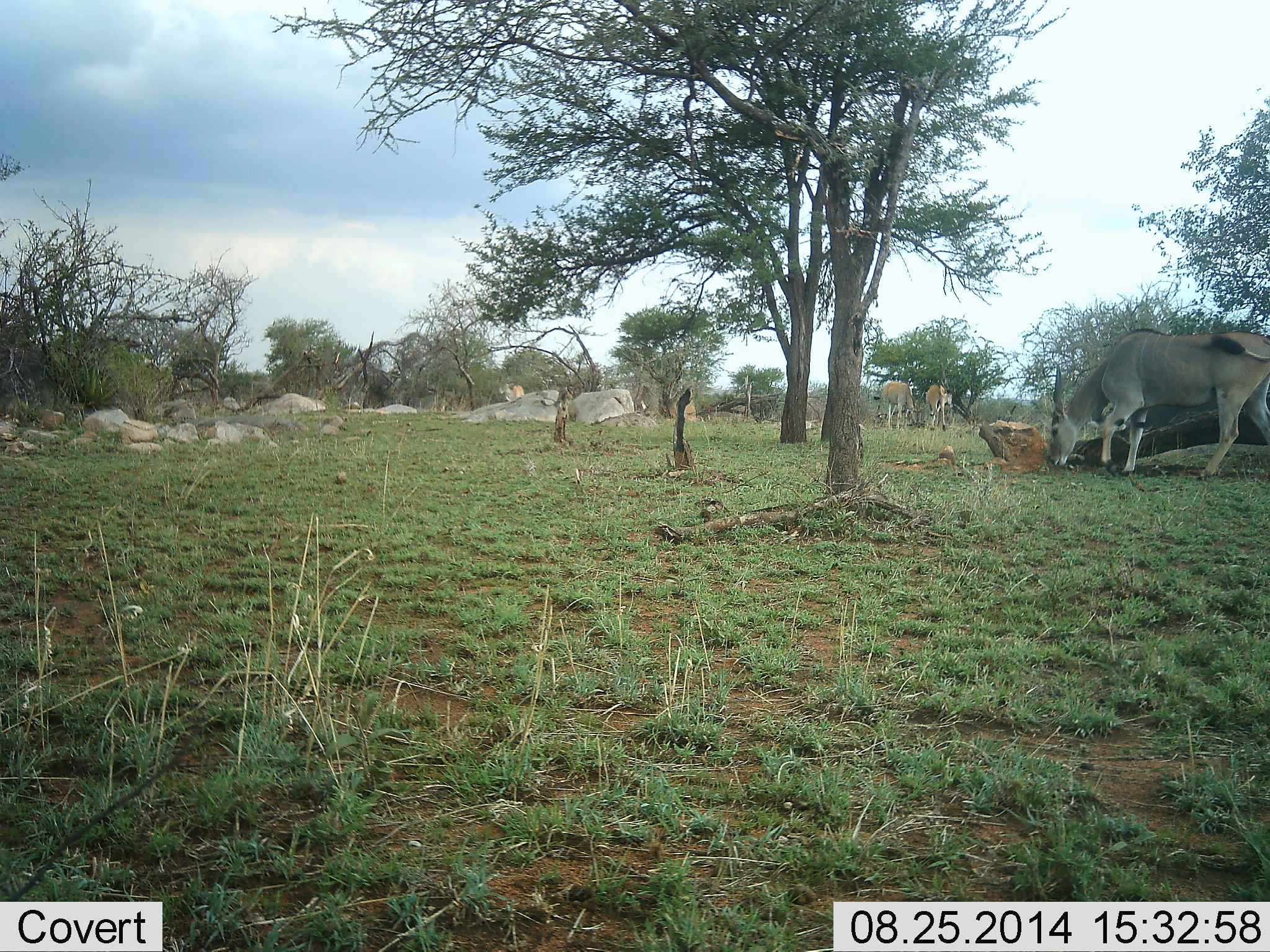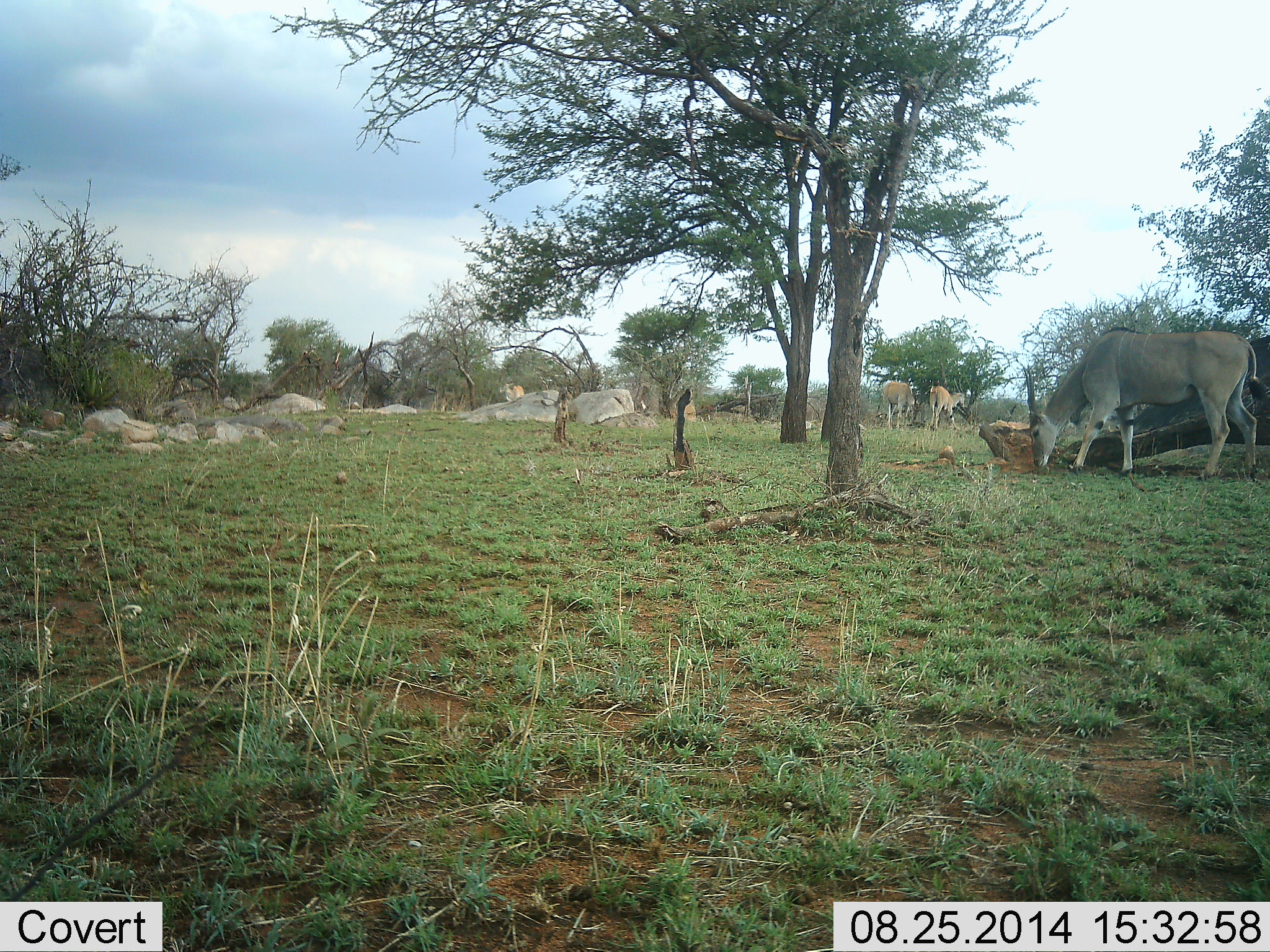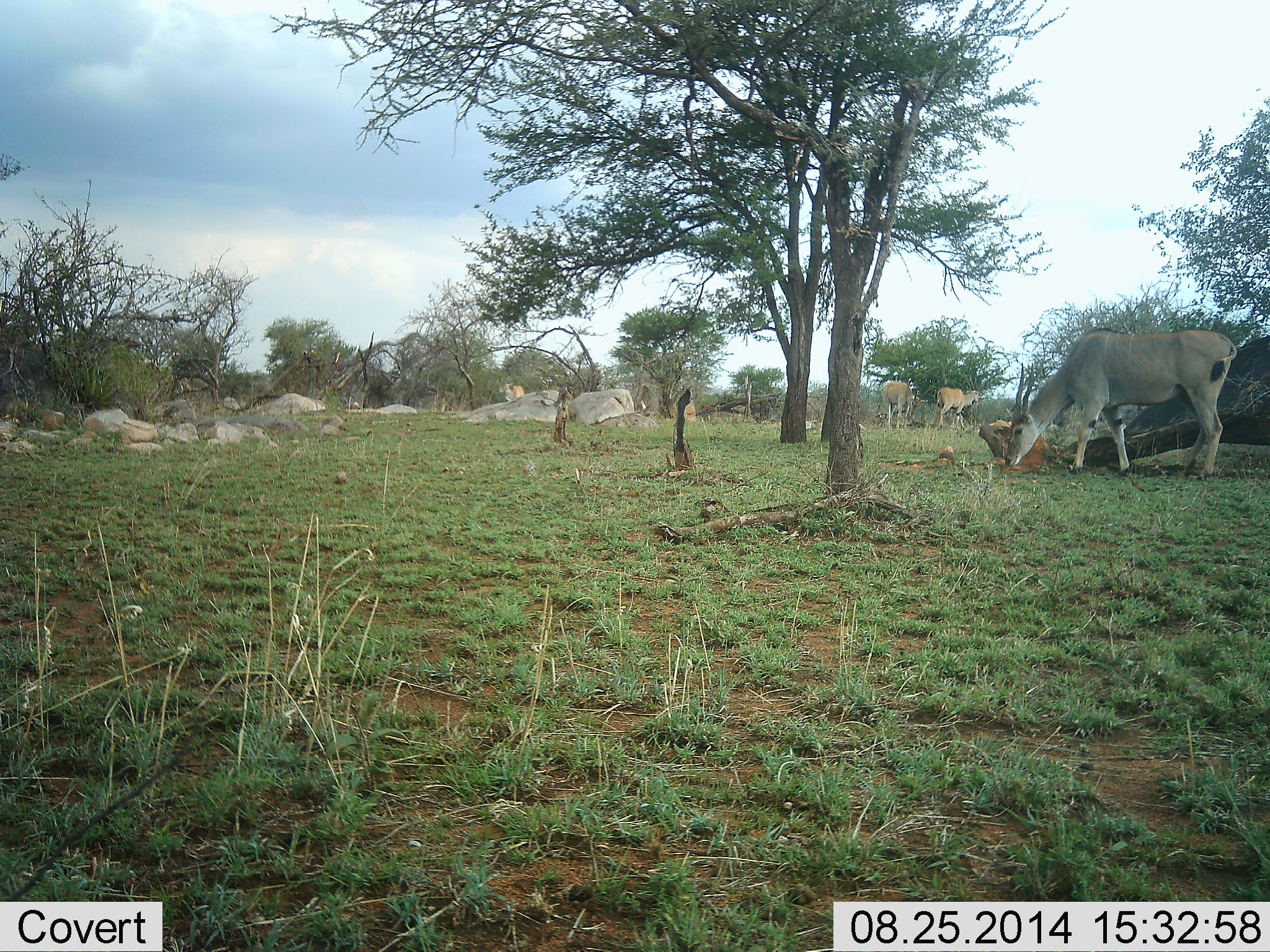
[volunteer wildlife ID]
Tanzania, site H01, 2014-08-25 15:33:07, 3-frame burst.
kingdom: Animalia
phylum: Chordata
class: Mammalia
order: Artiodactyla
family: Bovidae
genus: Tragelaphus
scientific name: Tragelaphus oryx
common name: eland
Eland (Tragelaphus oryx), count 3. Behavior (volunteer vote fractions): standing 25%, resting 17%, moving 17%, interacting 0%. Young present (vote fraction): 0%. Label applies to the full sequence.